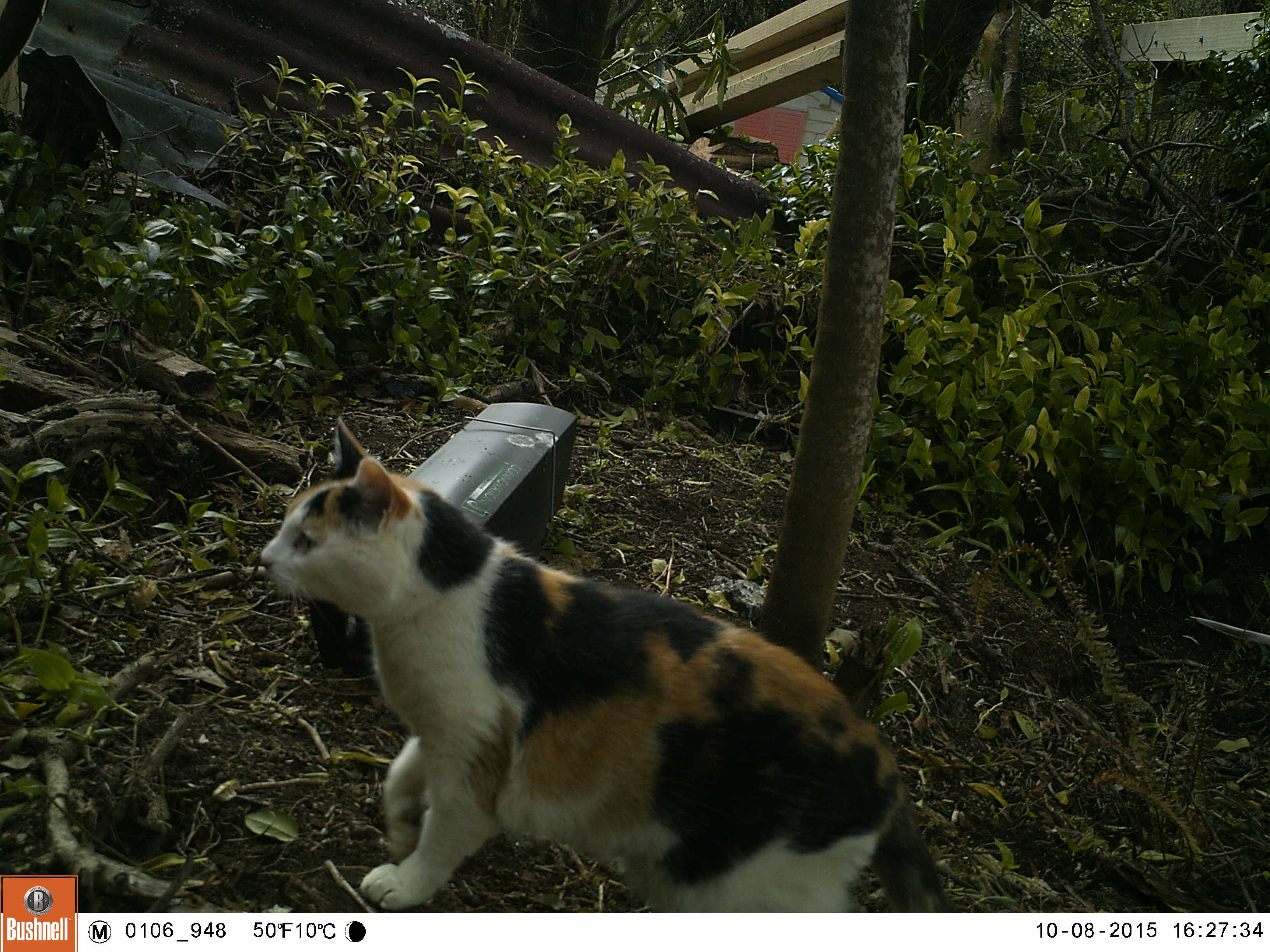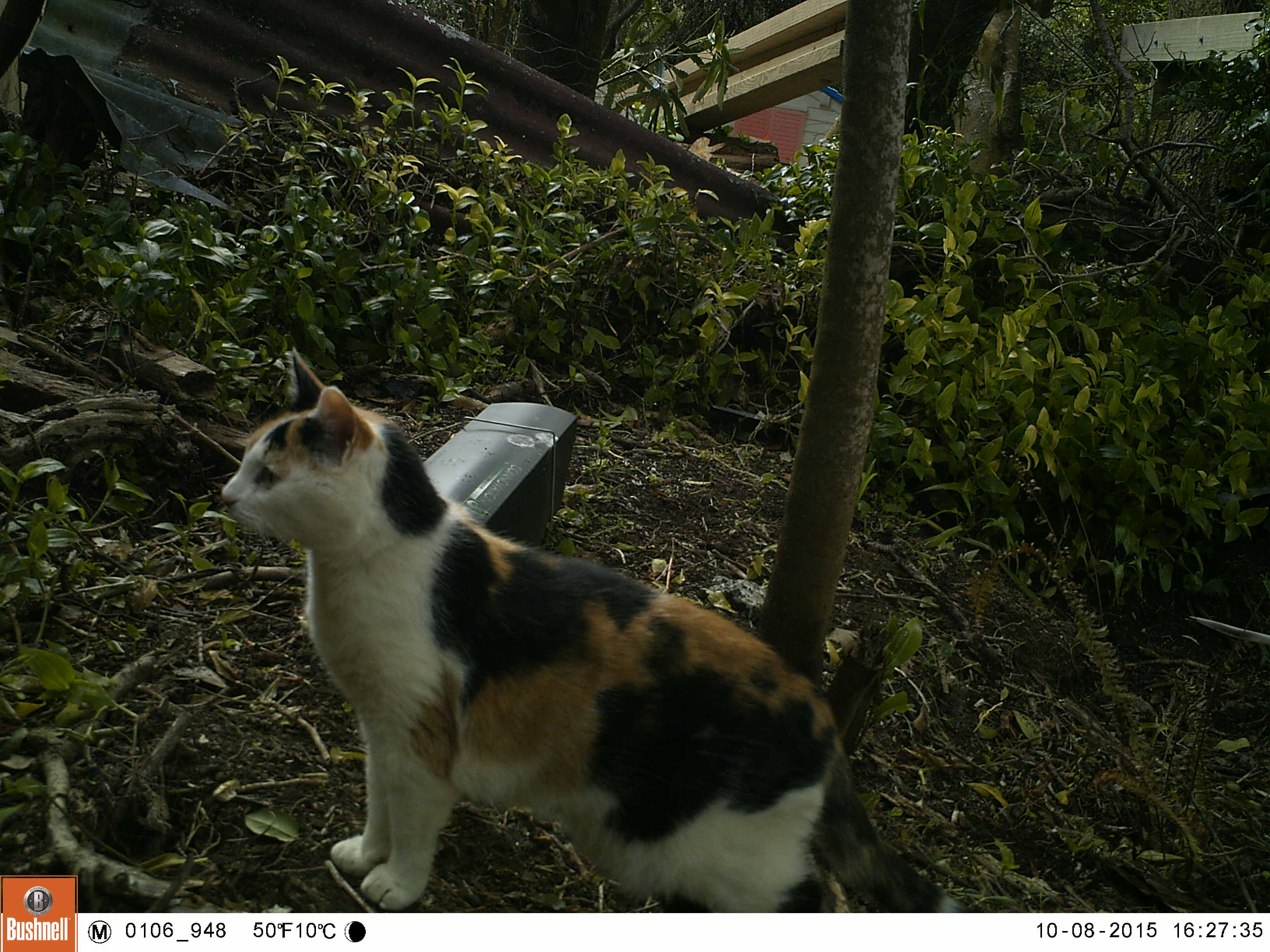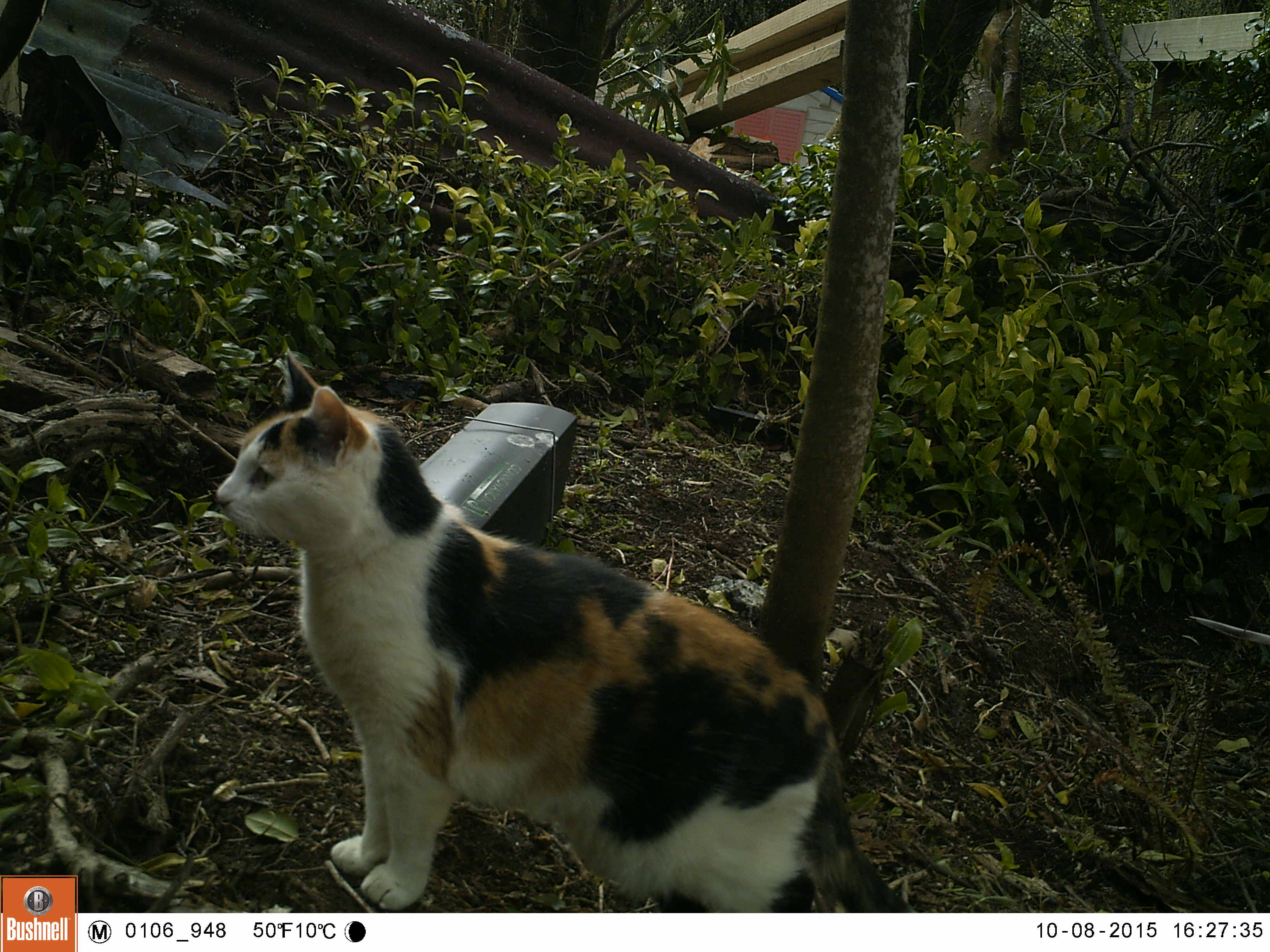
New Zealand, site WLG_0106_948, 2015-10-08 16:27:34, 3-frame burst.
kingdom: Animalia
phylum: Chordata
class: Mammalia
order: Carnivora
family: Felidae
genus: Felis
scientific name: Felis catus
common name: domestic cat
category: cat